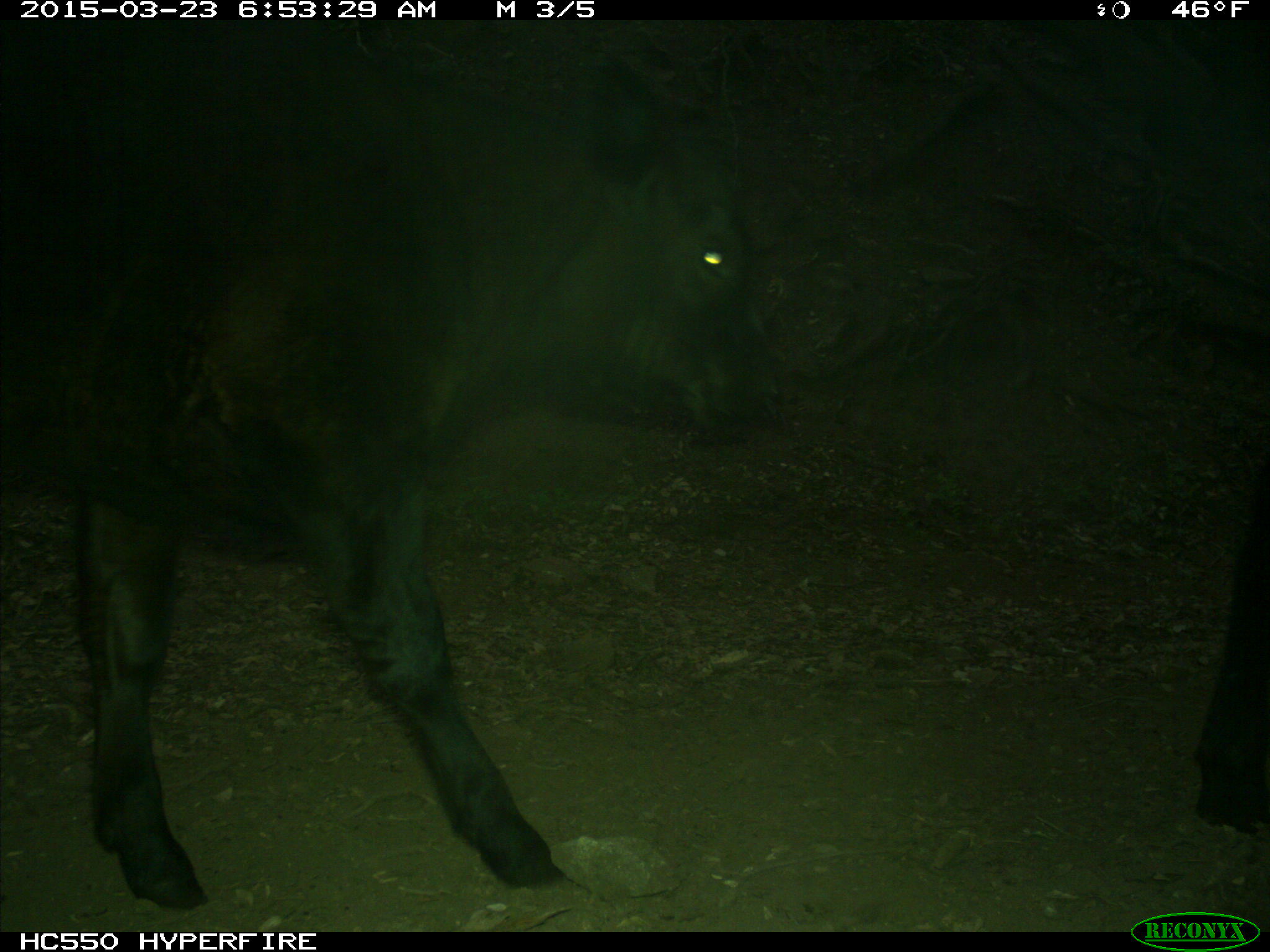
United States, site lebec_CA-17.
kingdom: Animalia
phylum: Chordata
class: Mammalia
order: Artiodactyla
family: Bovidae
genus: Bos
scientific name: Bos taurus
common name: domestic cow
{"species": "Bos taurus (domestic cow)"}